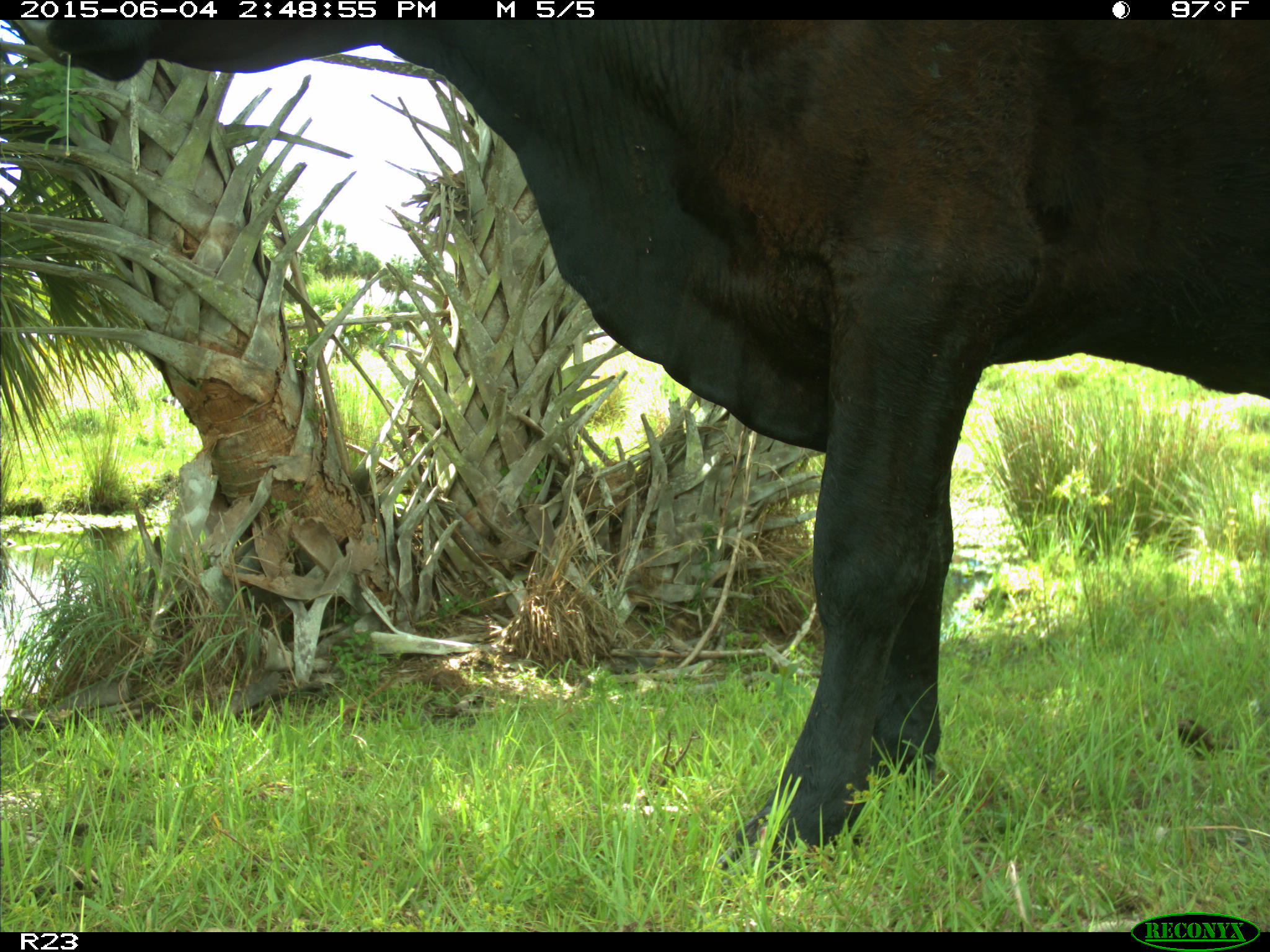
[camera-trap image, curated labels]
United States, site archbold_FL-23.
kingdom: Animalia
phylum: Chordata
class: Mammalia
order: Artiodactyla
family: Bovidae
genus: Bos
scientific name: Bos taurus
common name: domestic cow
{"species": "Bos taurus (domestic cow)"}